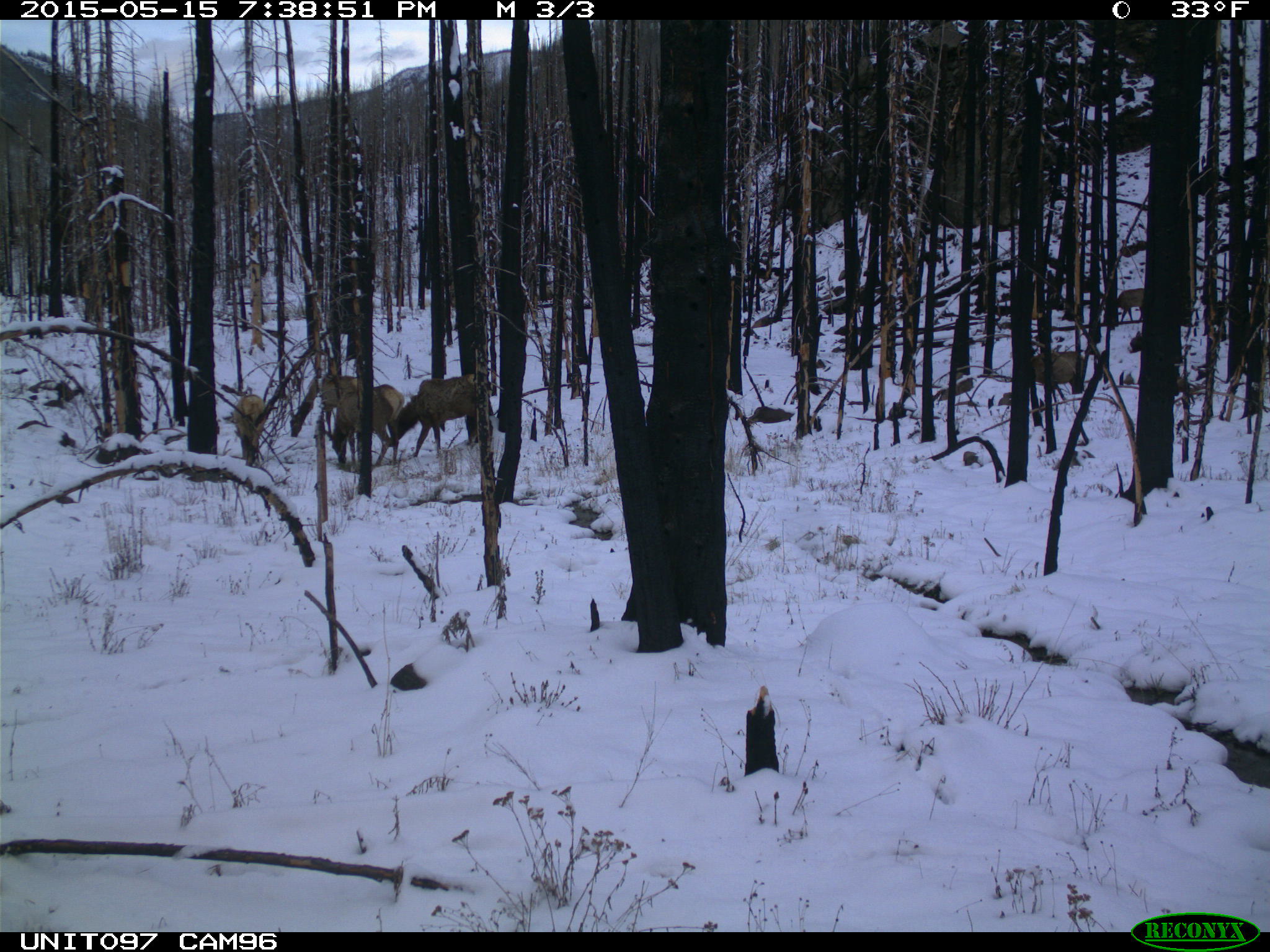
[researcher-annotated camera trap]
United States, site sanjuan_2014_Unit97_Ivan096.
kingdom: Animalia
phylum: Chordata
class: Mammalia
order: Artiodactyla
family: Cervidae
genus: Cervus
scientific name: Cervus elaphus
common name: red deer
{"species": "Cervus elaphus (red deer)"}